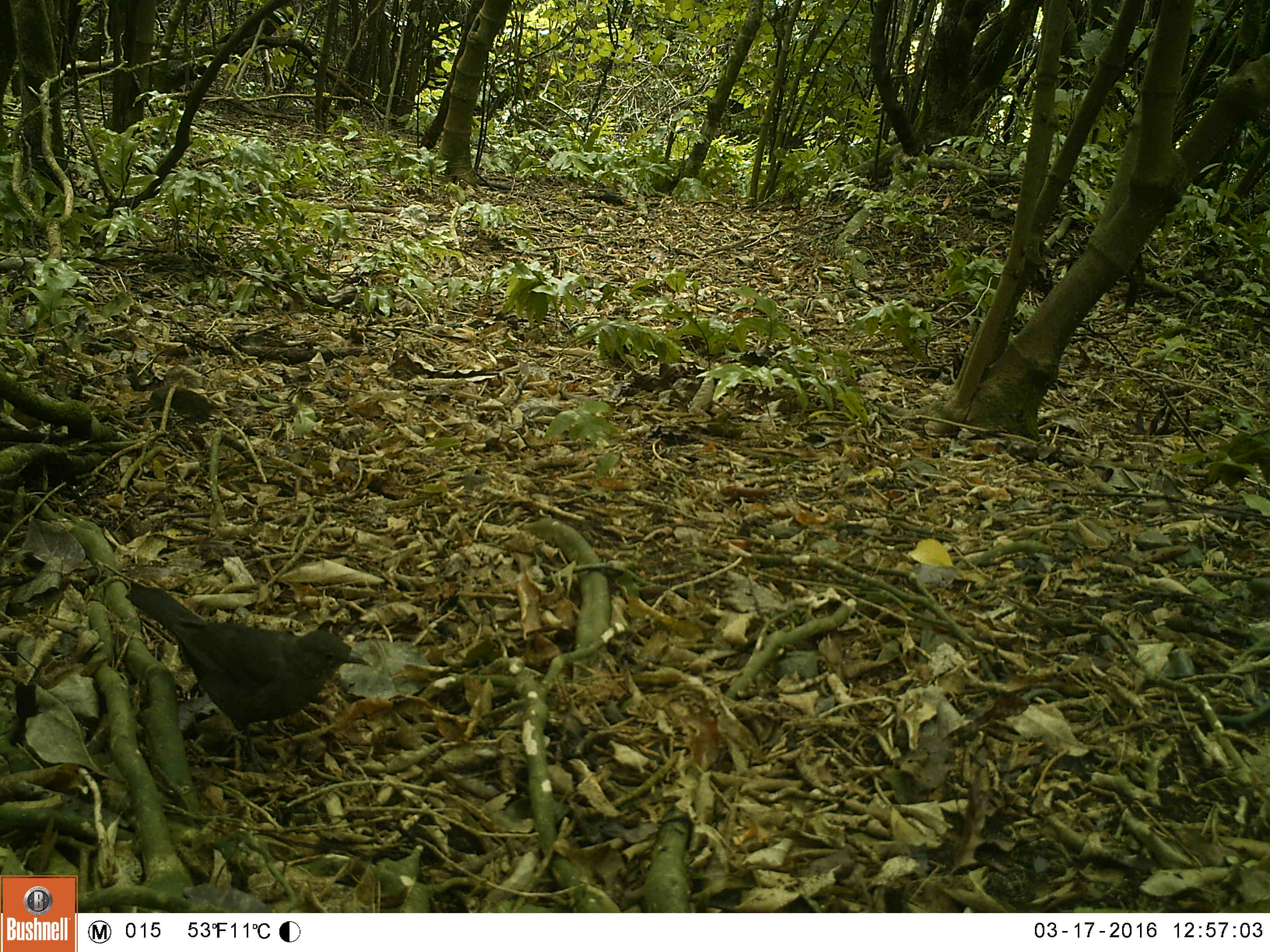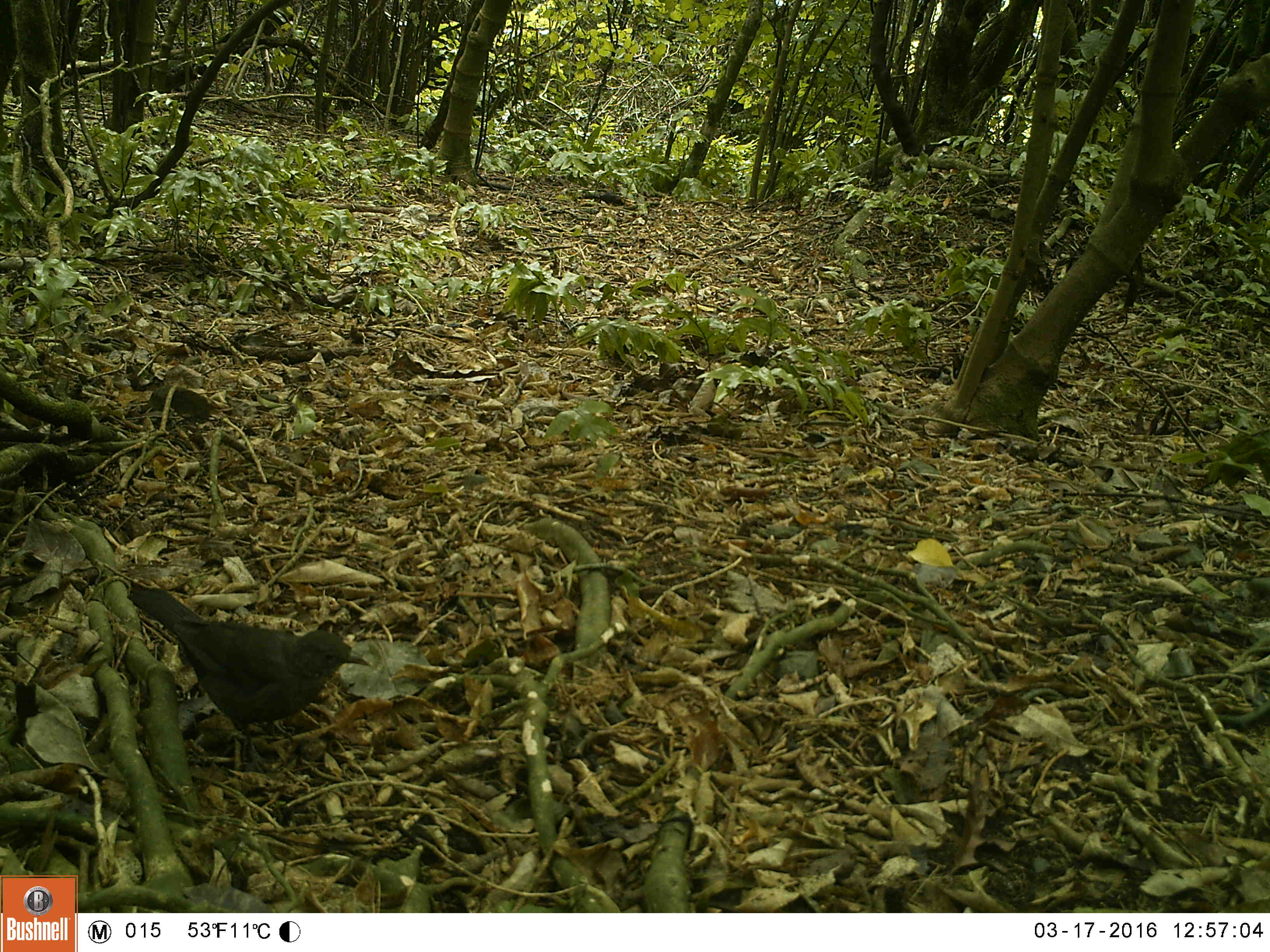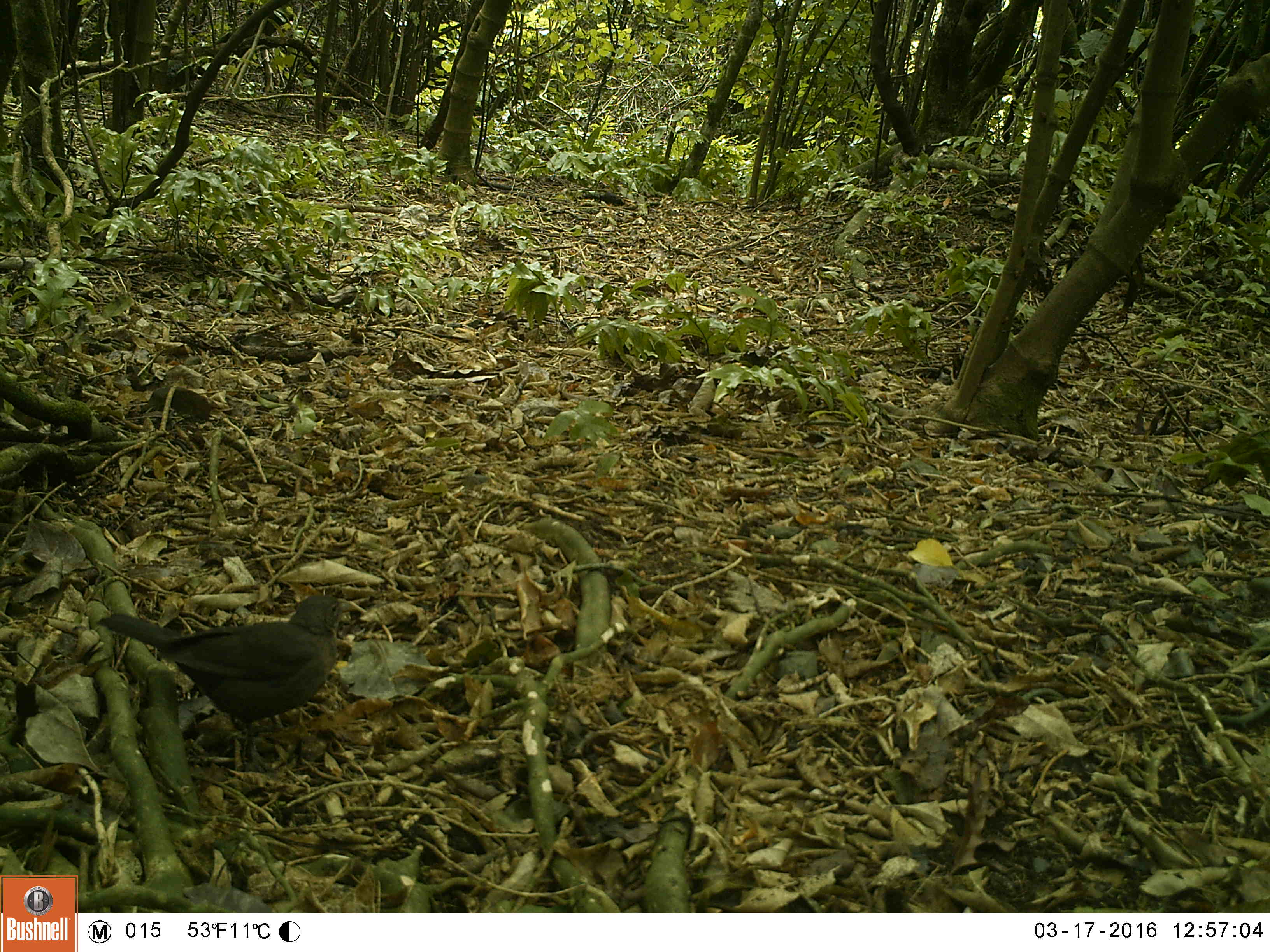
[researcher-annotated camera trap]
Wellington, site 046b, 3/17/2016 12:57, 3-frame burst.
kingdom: Animalia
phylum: Chordata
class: Aves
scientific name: Aves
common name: bird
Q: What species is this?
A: Bird (Aves).